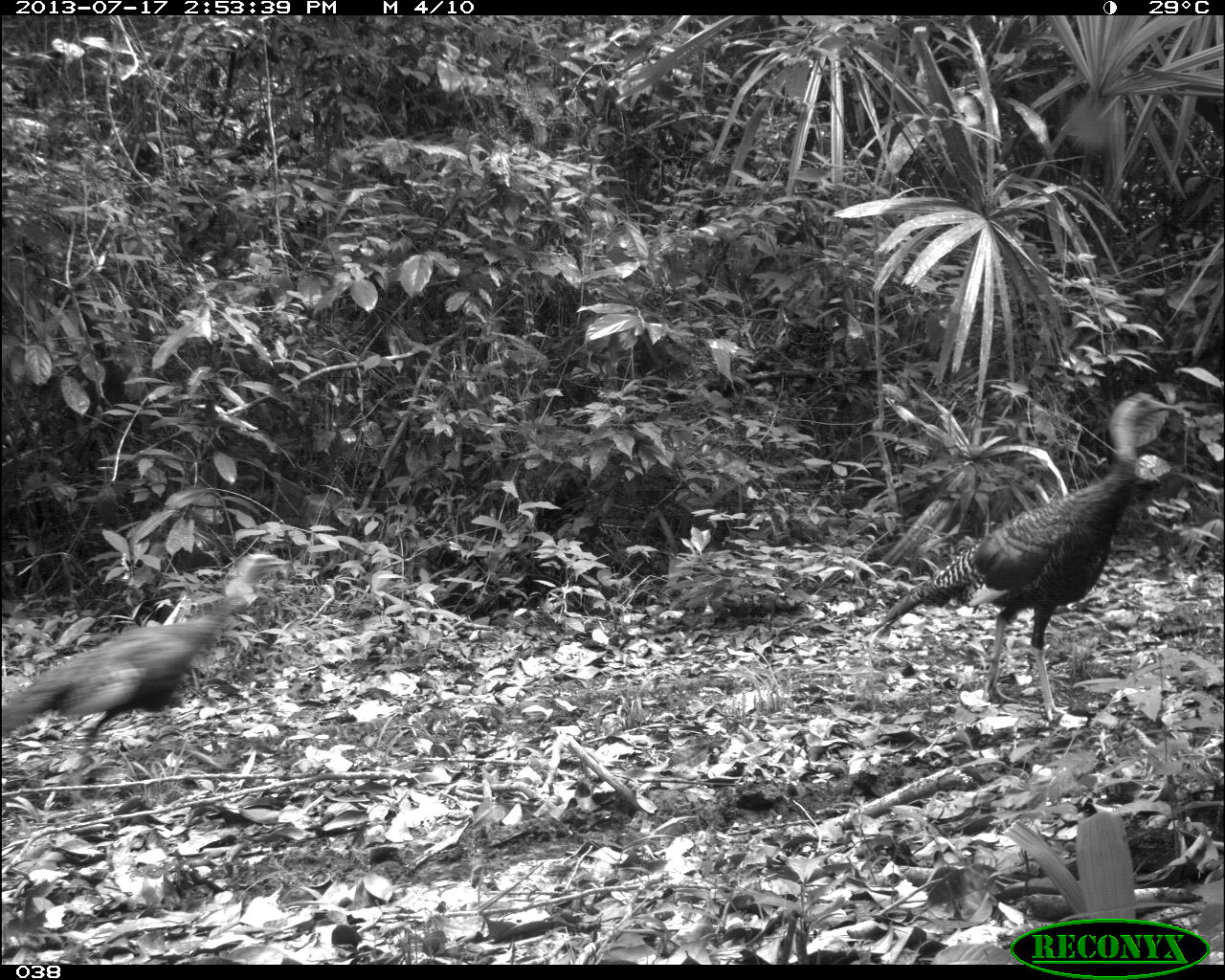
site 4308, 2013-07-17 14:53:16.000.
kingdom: Animalia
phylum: Chordata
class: Aves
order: Galliformes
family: Phasianidae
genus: Meleagris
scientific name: Meleagris ocellata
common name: ocellated turkey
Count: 5.